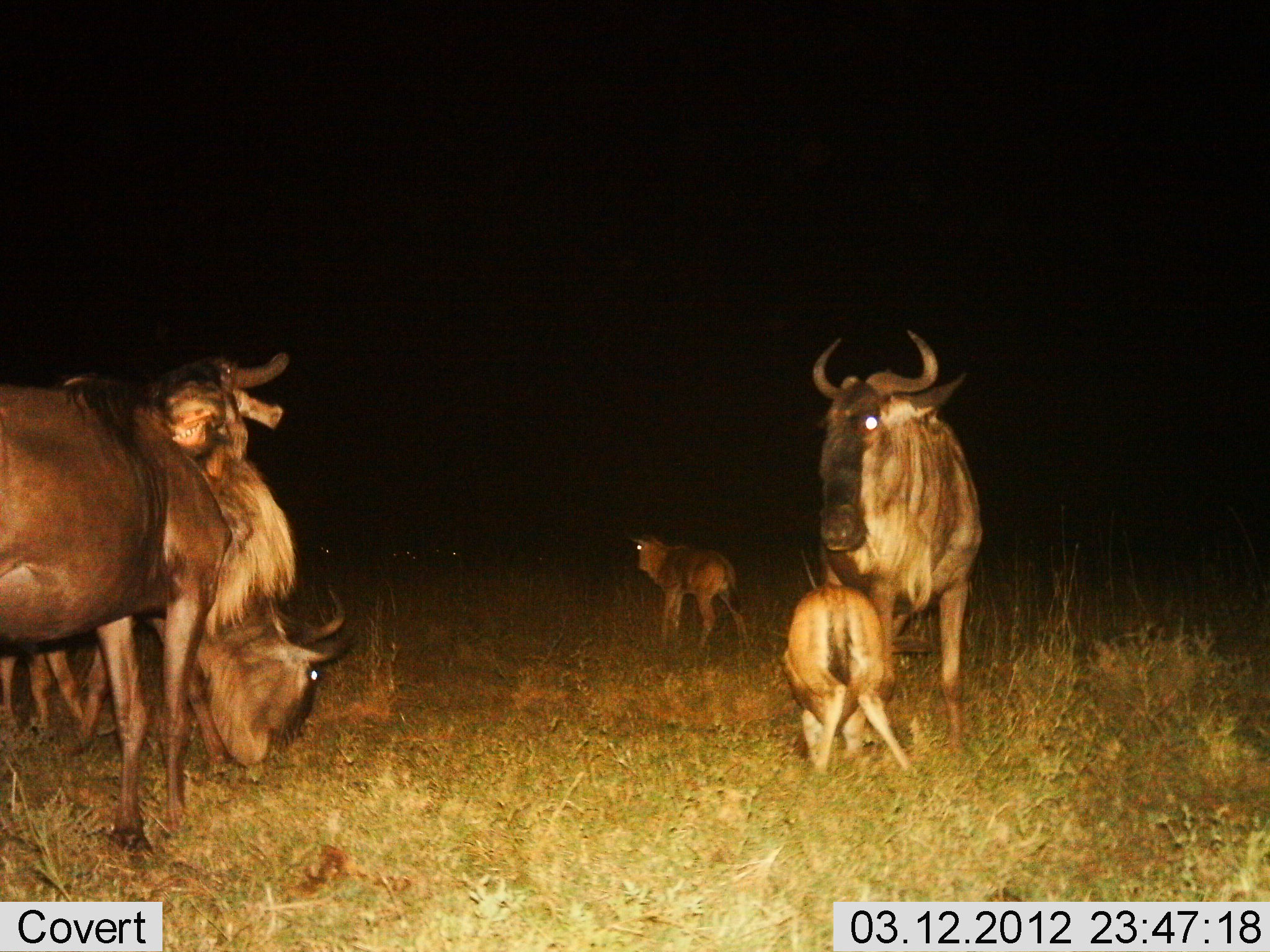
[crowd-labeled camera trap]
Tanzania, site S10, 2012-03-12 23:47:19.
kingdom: Animalia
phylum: Chordata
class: Mammalia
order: Artiodactyla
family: Bovidae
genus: Connochaetes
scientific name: Connochaetes taurinus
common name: blue wildebeest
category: wildebeest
Wildebeest (blue wildebeest) (Connochaetes taurinus), count 6. Behavior (volunteer vote fractions): standing 87%, resting 0%, moving 13%, interacting 20%. Young present (vote fraction): 93%. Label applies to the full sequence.